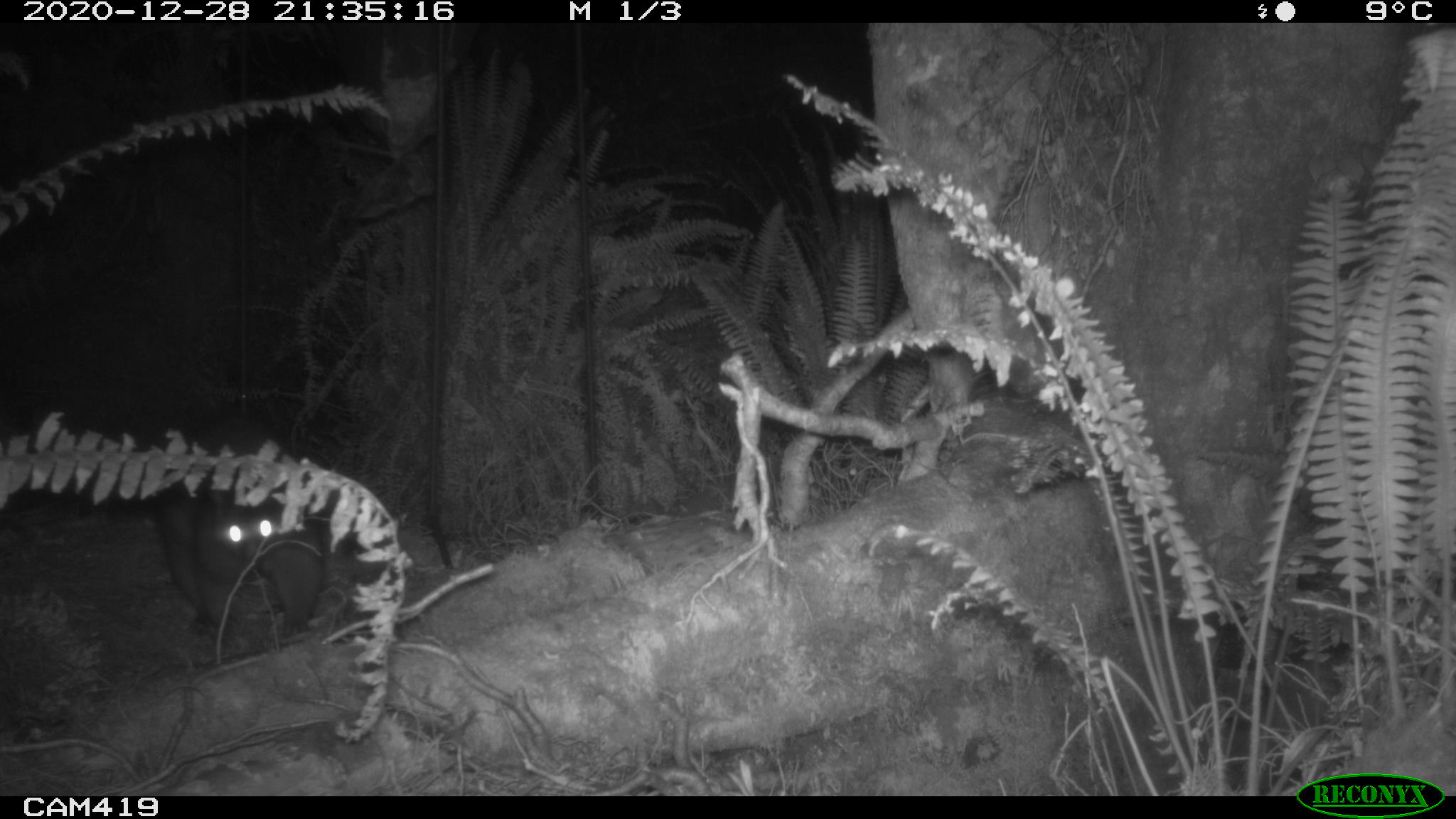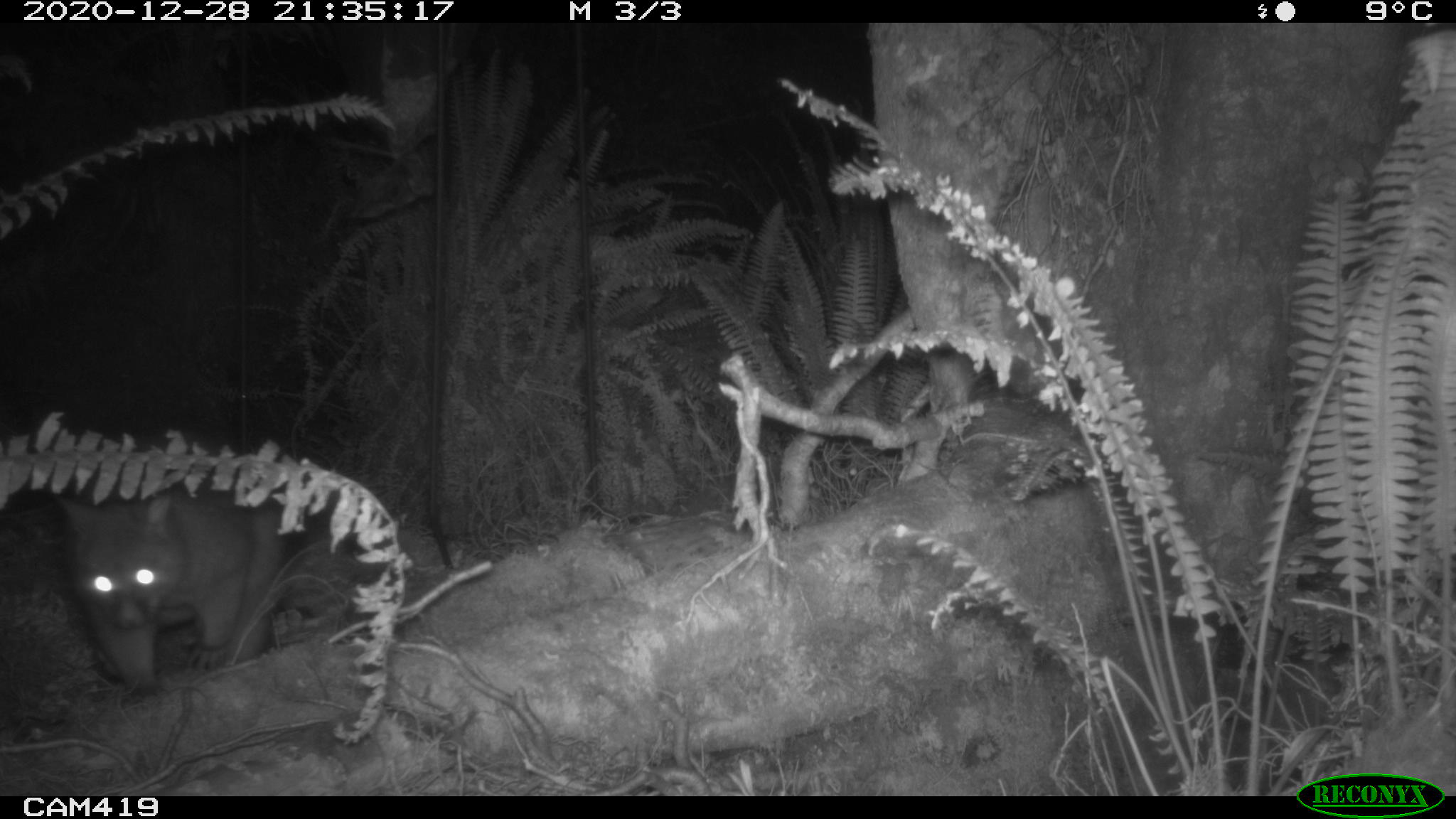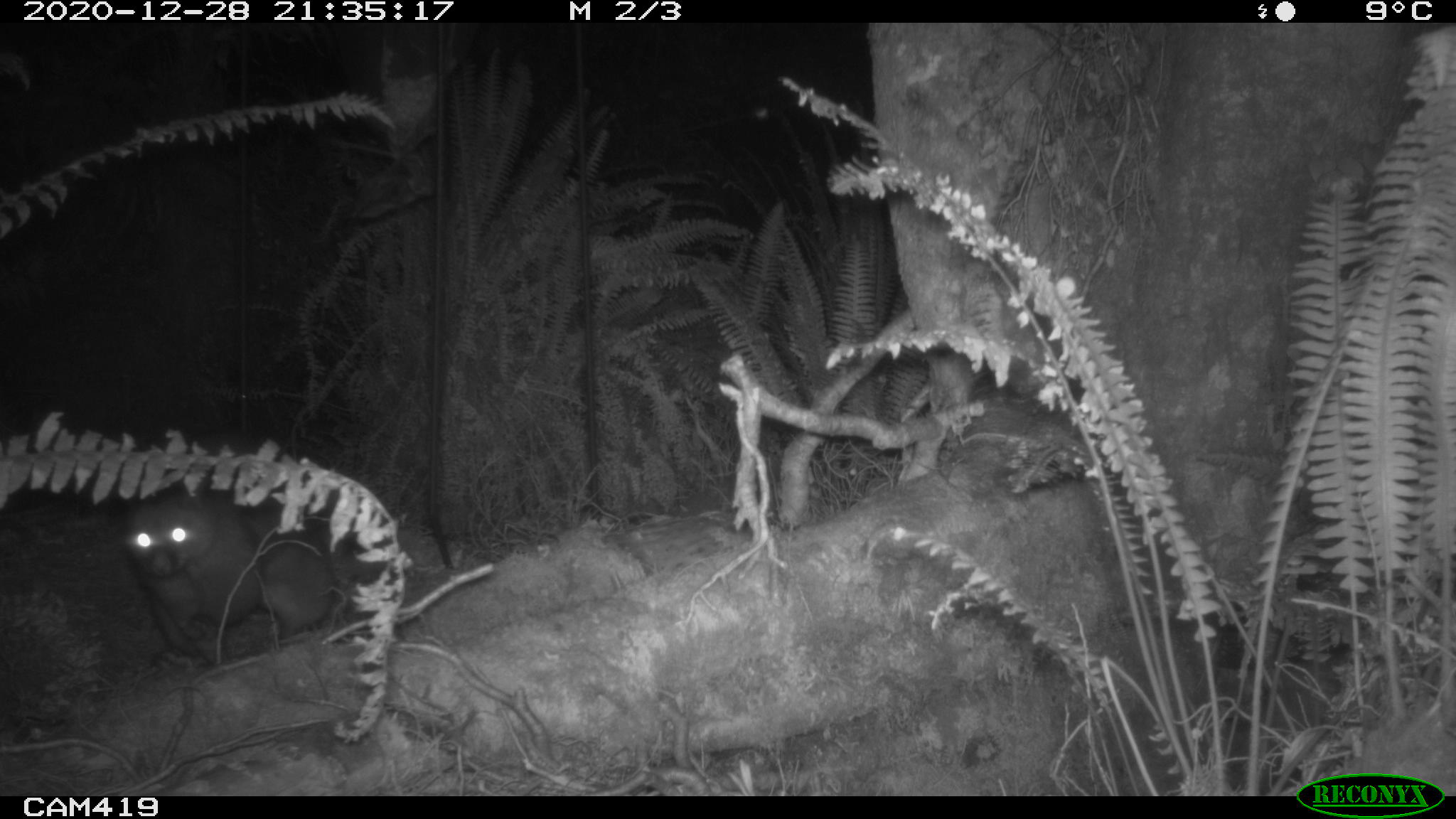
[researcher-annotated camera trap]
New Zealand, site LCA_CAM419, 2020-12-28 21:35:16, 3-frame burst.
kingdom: Animalia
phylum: Chordata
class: Mammalia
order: Diprotodontia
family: Phalangeridae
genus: Trichosurus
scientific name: Trichosurus vulpecula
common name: common brushtail possum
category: possum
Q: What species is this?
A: Possum (common brushtail possum) (Trichosurus vulpecula).